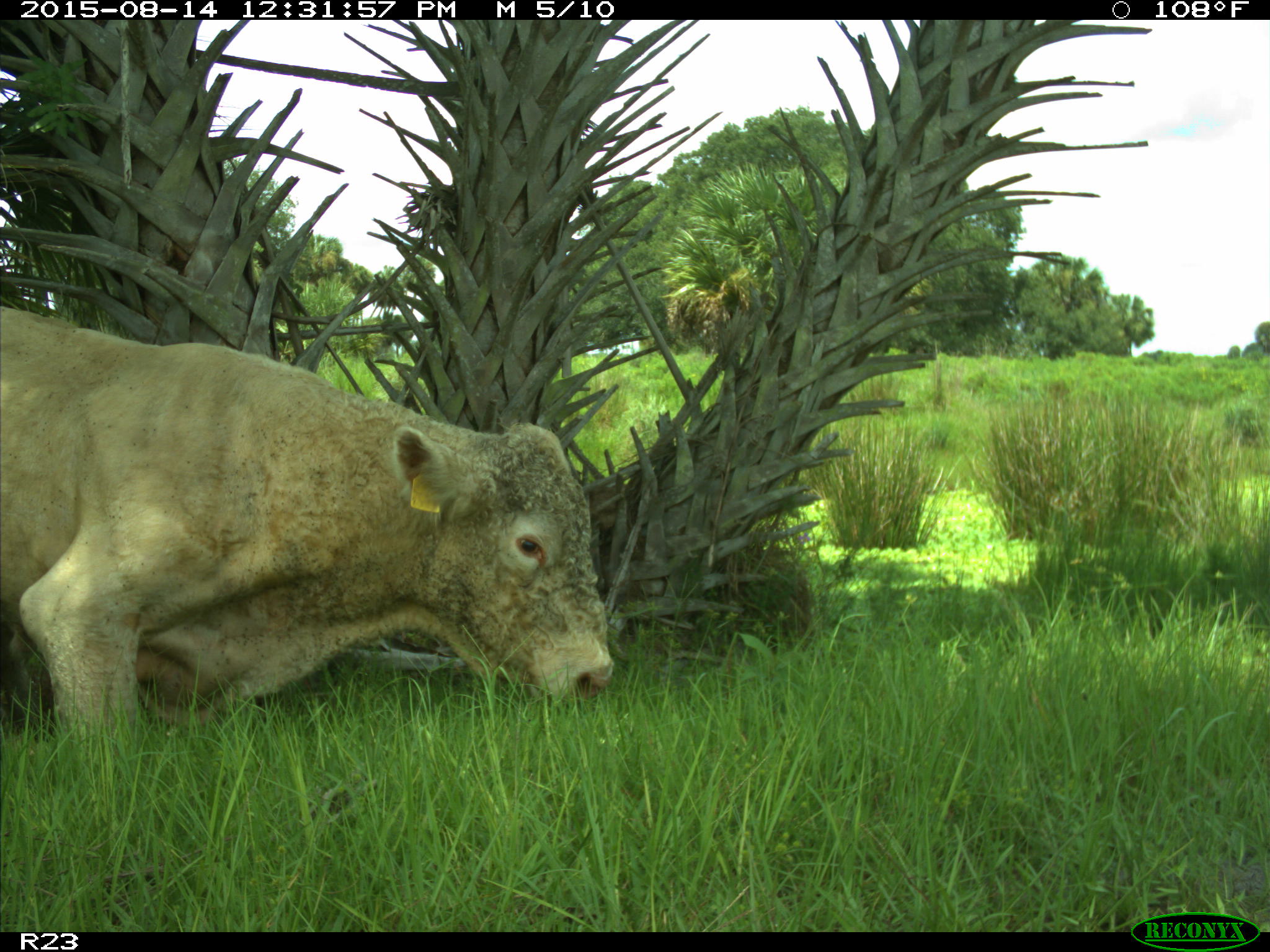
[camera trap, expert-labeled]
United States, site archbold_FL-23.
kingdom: Animalia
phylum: Chordata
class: Mammalia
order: Artiodactyla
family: Bovidae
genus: Bos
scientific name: Bos taurus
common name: domestic cow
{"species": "Bos taurus (domestic cow)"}